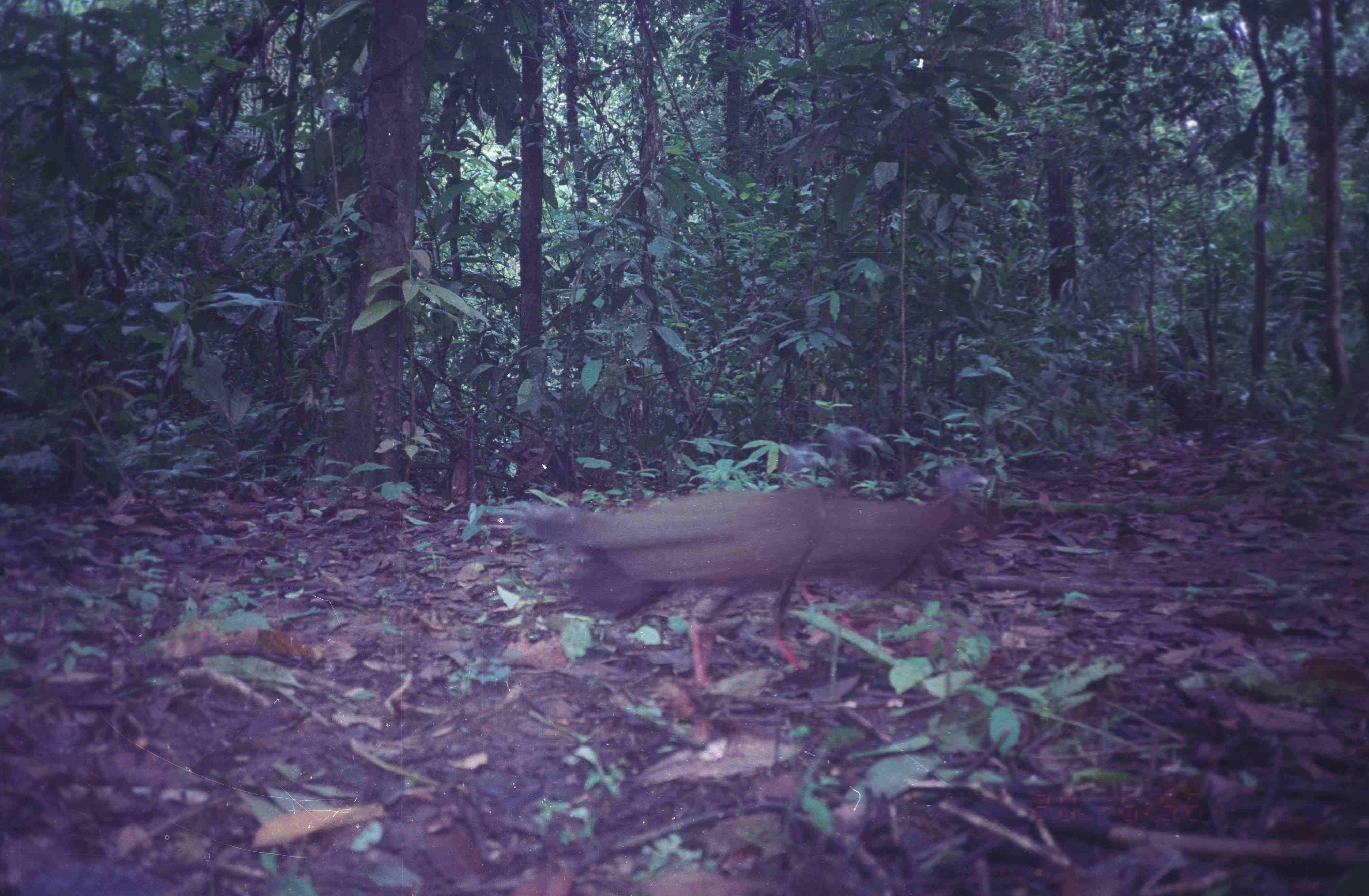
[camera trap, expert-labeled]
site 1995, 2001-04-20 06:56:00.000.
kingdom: Animalia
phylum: Chordata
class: Aves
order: Galliformes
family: Phasianidae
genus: Argusianus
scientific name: Argusianus argus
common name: great argus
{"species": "Argusianus argus (great argus)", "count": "1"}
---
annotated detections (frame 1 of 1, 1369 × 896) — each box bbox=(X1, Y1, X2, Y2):
argusianus argus: bbox=(515, 424, 887, 693); bbox=(792, 462, 990, 632)